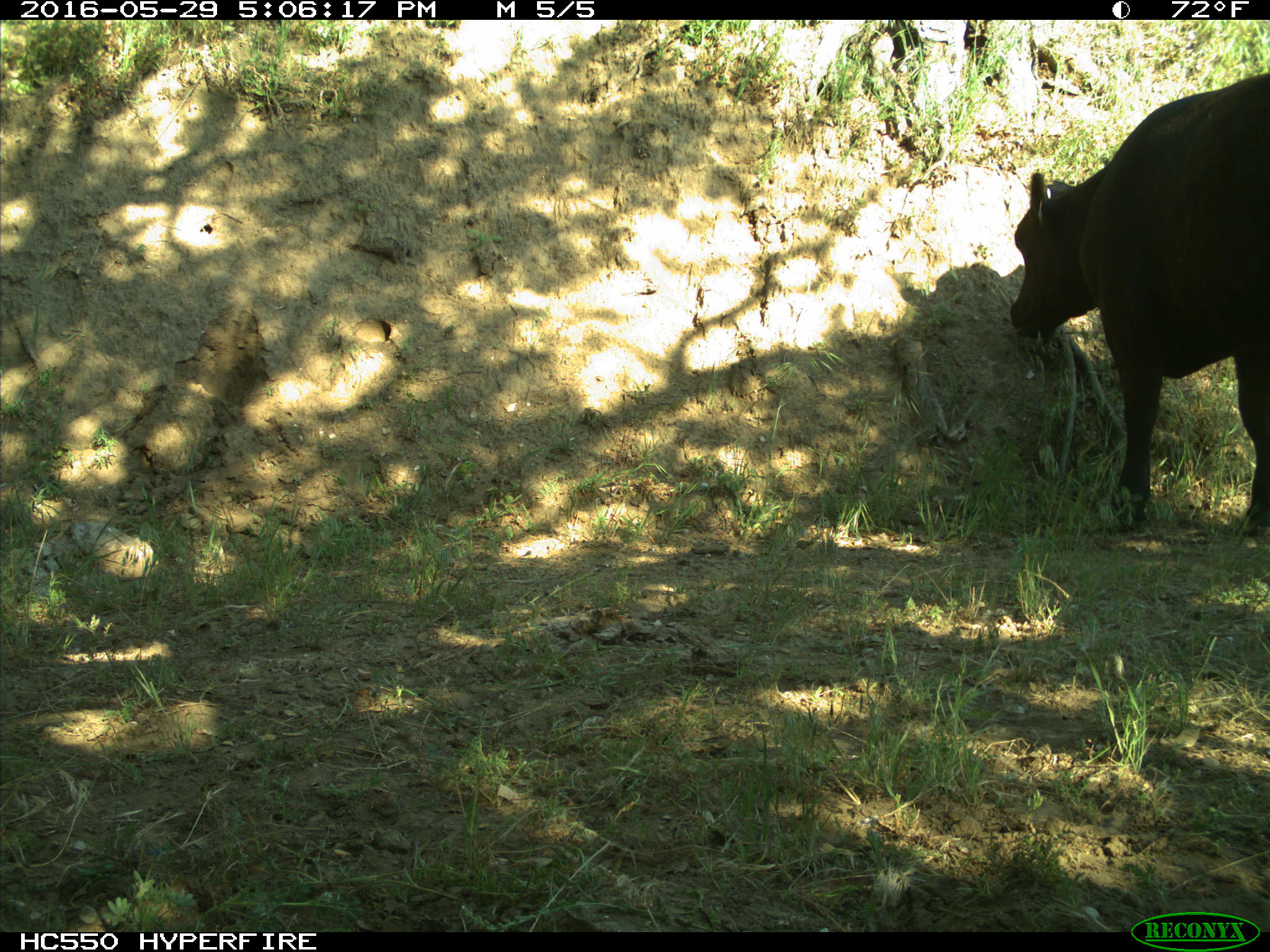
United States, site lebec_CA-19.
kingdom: Animalia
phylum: Chordata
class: Mammalia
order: Artiodactyla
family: Bovidae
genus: Bos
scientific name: Bos taurus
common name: domestic cow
Bos taurus (domestic cow).